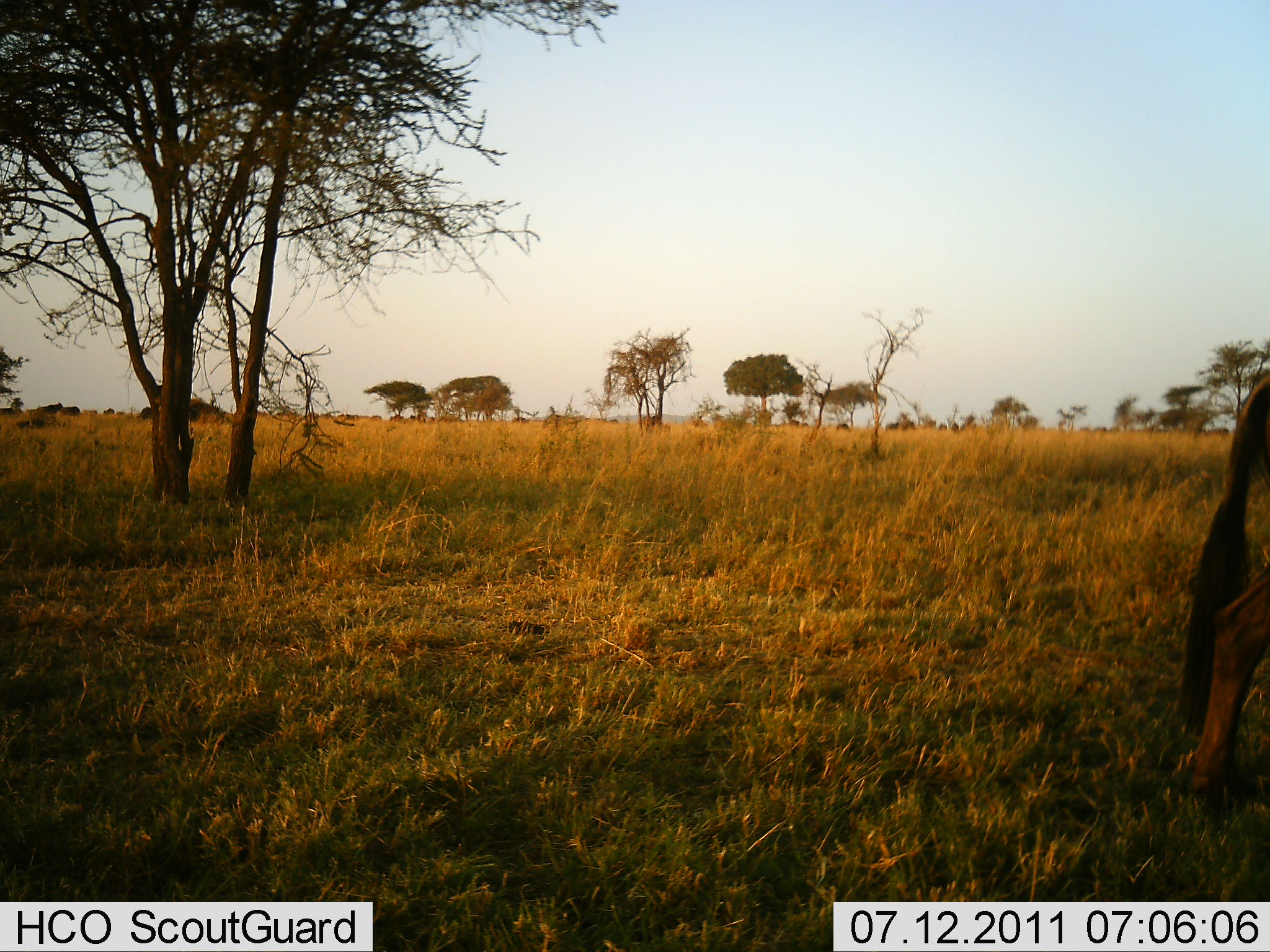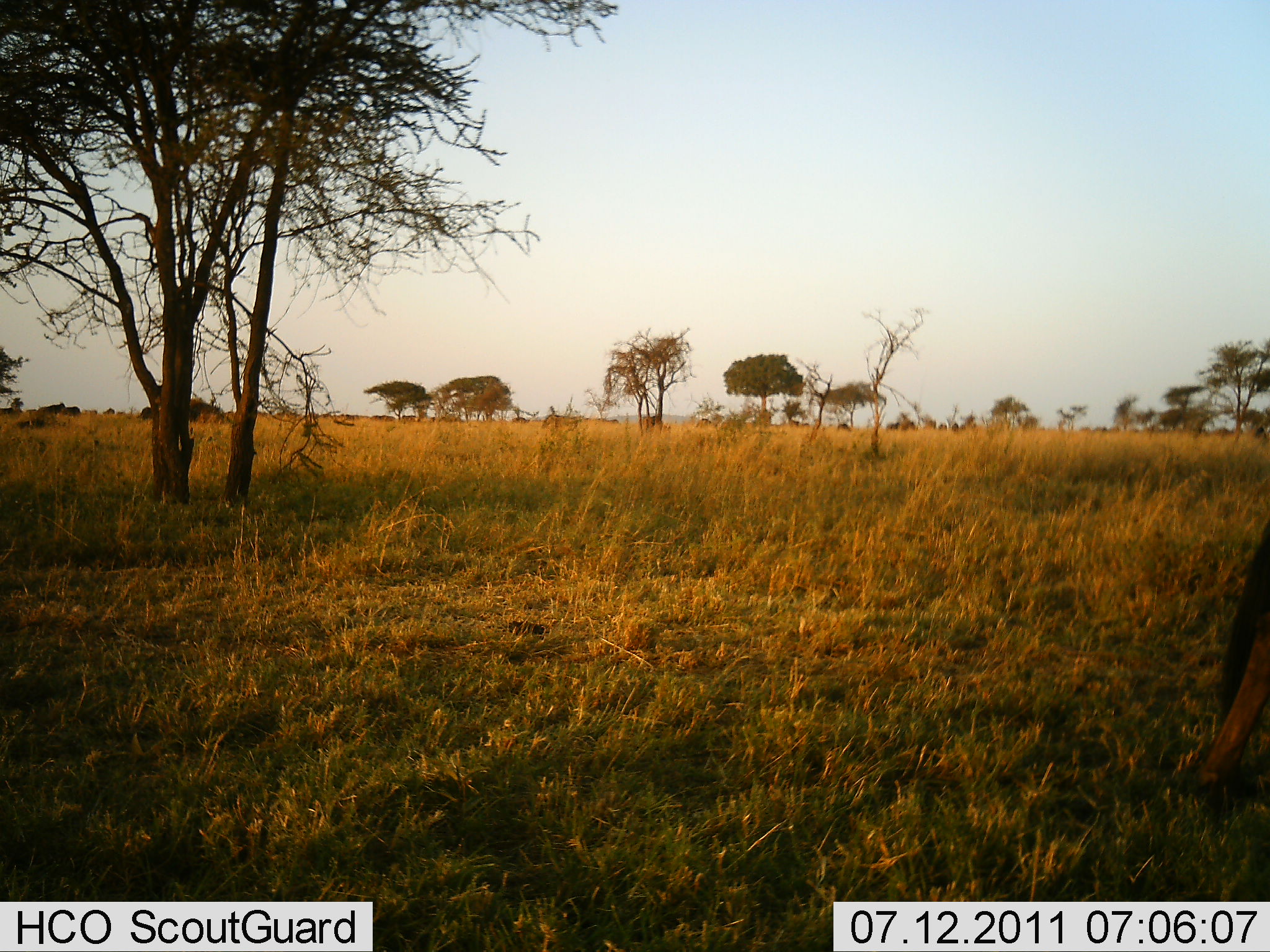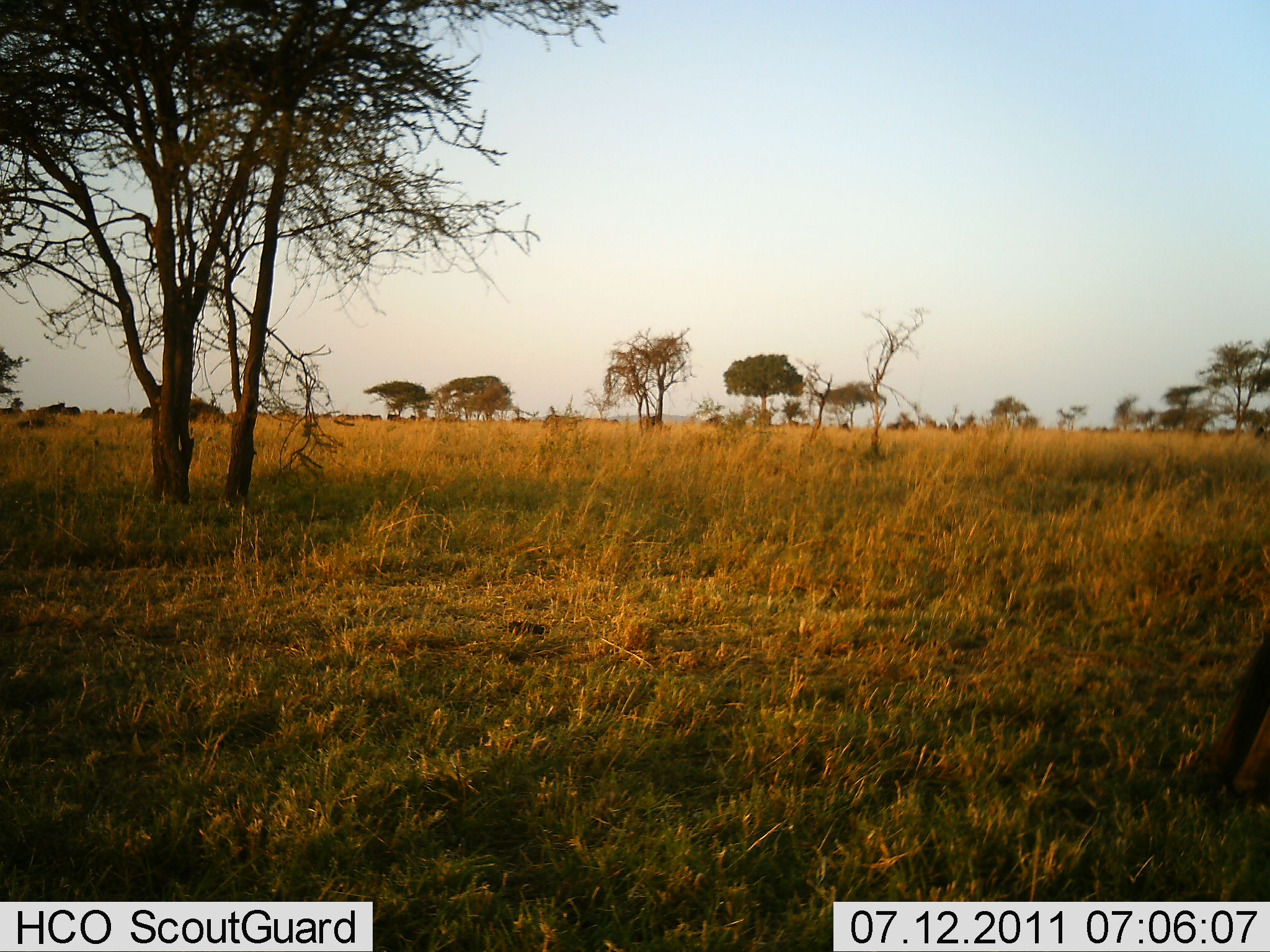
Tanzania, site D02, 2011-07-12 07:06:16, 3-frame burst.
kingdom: Animalia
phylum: Chordata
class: Mammalia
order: Artiodactyla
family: Bovidae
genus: Connochaetes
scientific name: Connochaetes taurinus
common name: blue wildebeest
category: wildebeest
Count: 1.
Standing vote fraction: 40%.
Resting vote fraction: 0%.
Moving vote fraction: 60%.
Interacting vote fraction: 0%.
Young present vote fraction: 0%.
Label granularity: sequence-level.